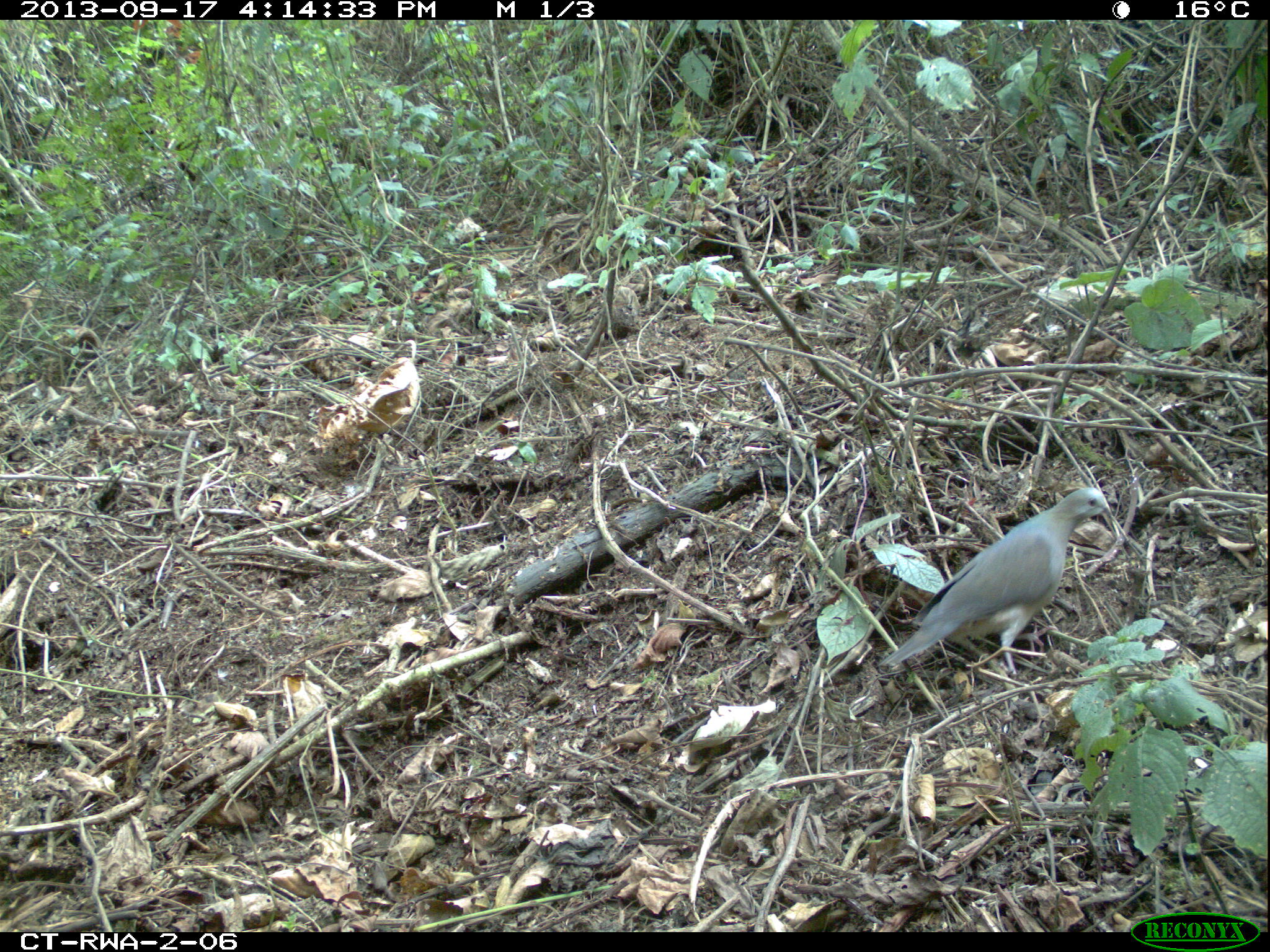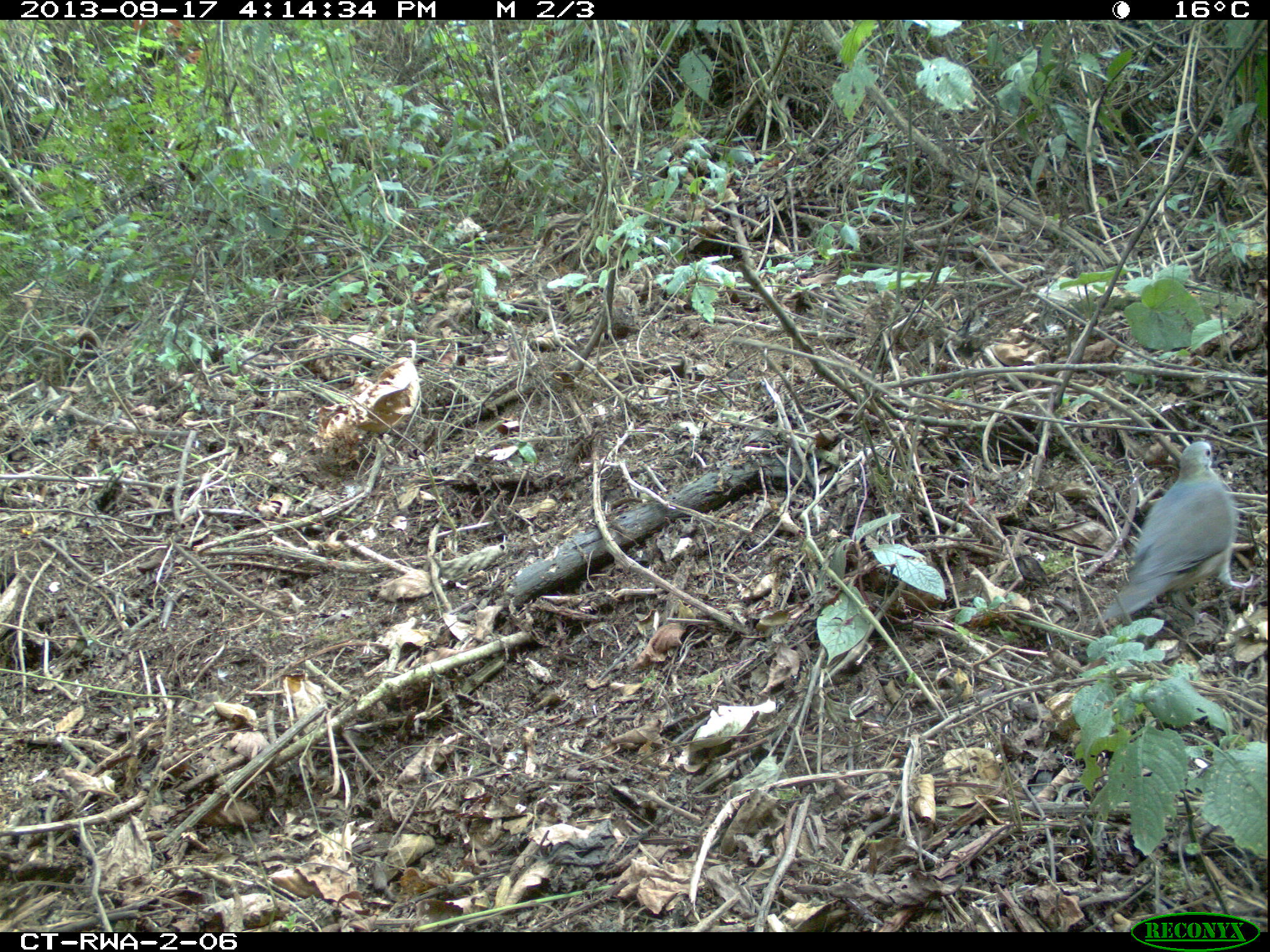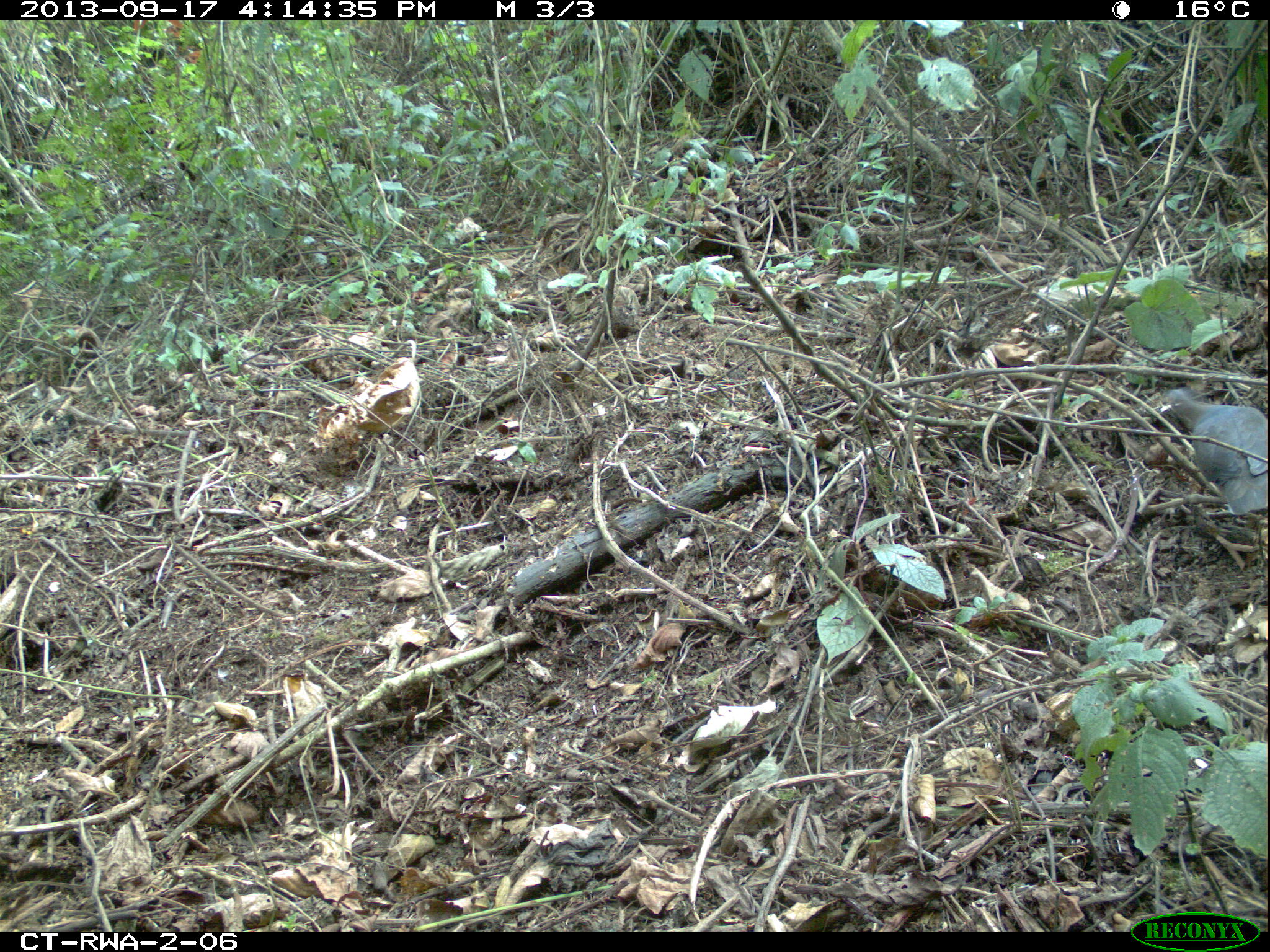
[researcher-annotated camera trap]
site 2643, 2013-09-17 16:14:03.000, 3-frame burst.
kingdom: Animalia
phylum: Chordata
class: Aves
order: Columbiformes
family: Columbidae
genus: Turtur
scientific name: Turtur tympanistria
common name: tambourine dove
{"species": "Turtur tympanistria (tambourine dove)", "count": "1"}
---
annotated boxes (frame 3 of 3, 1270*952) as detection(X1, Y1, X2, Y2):
turtur tympanistria: detection(1153, 388, 1265, 511)